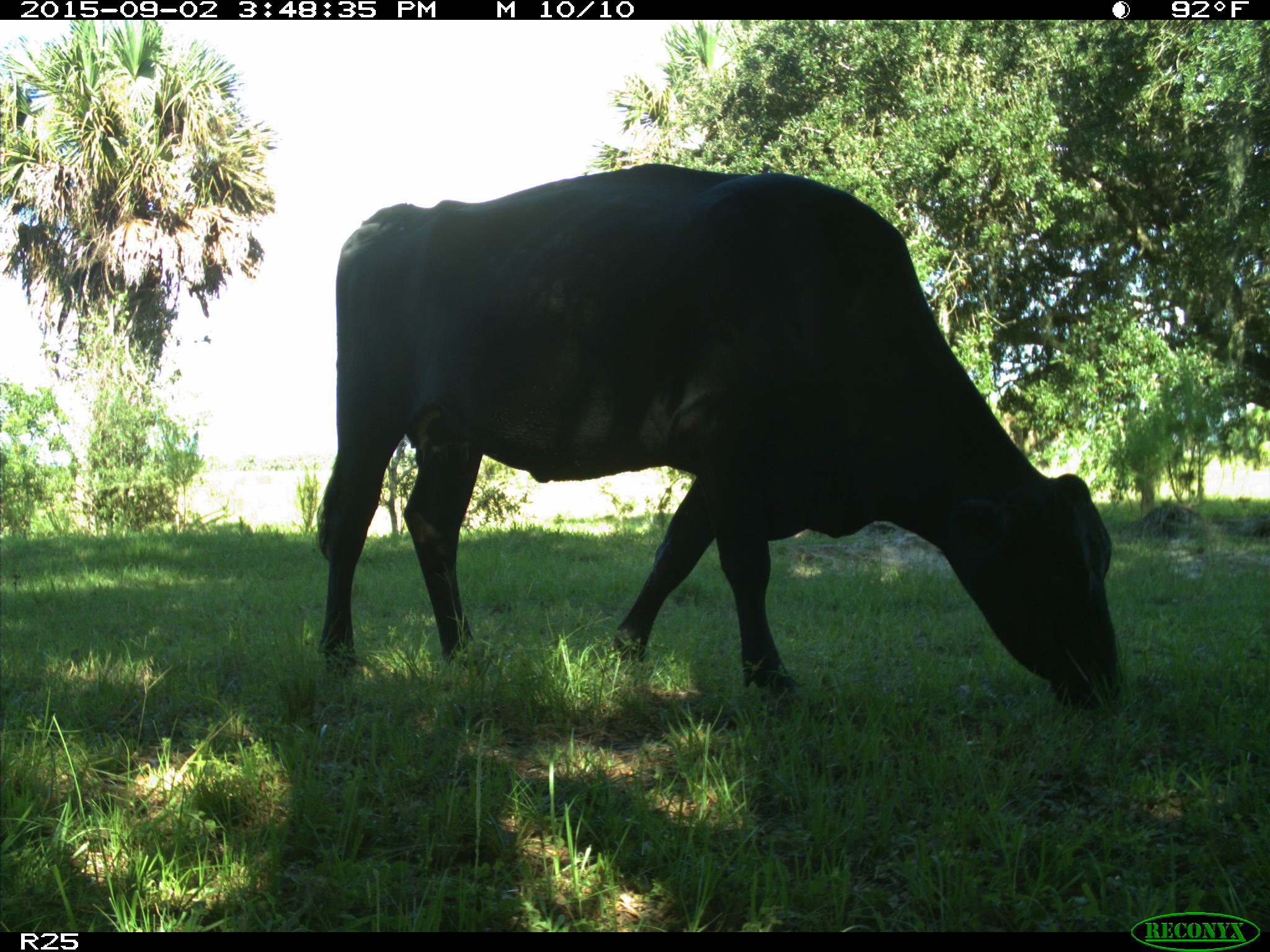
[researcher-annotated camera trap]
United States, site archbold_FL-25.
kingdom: Animalia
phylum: Chordata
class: Mammalia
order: Artiodactyla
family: Bovidae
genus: Bos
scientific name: Bos taurus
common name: domestic cow